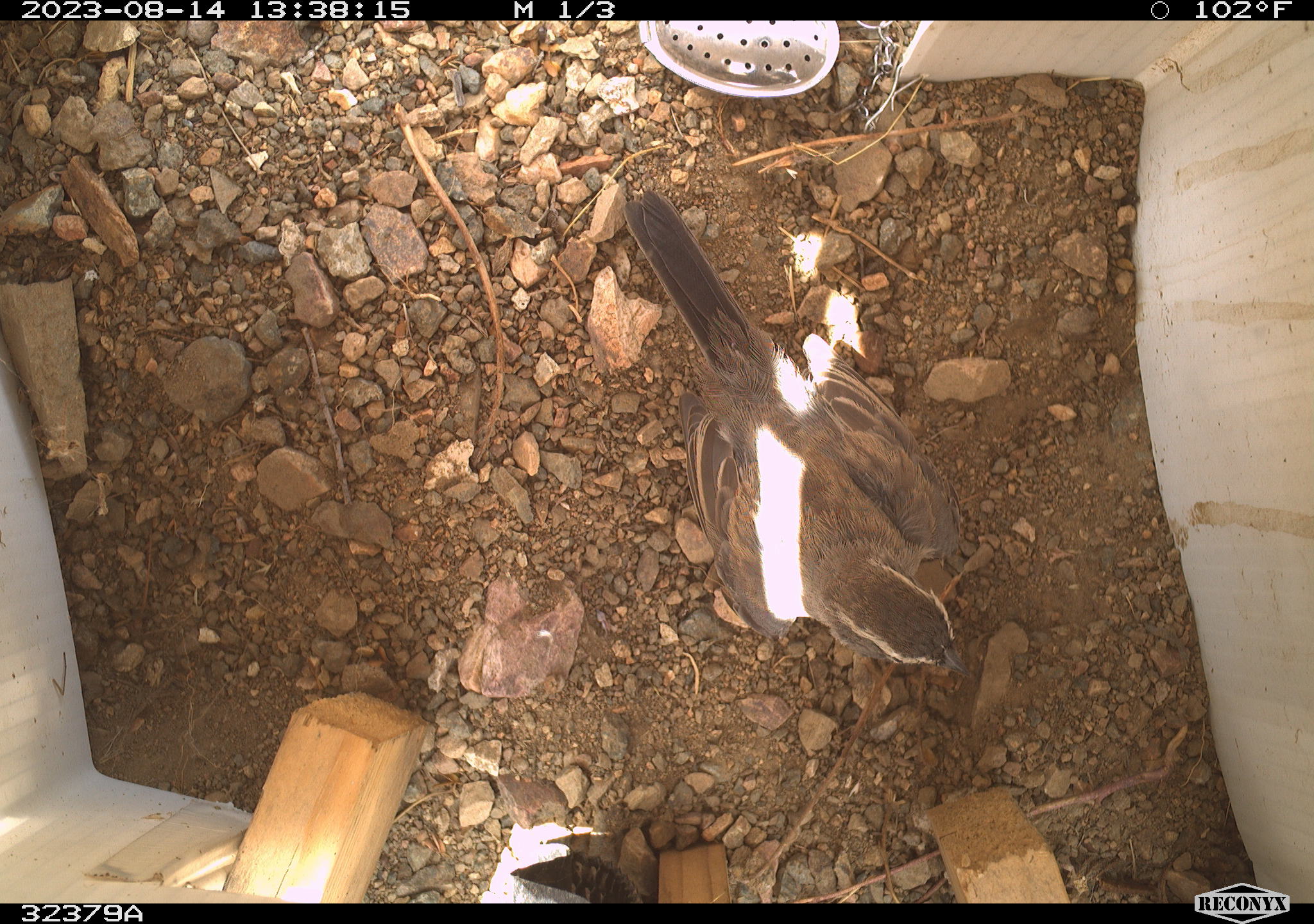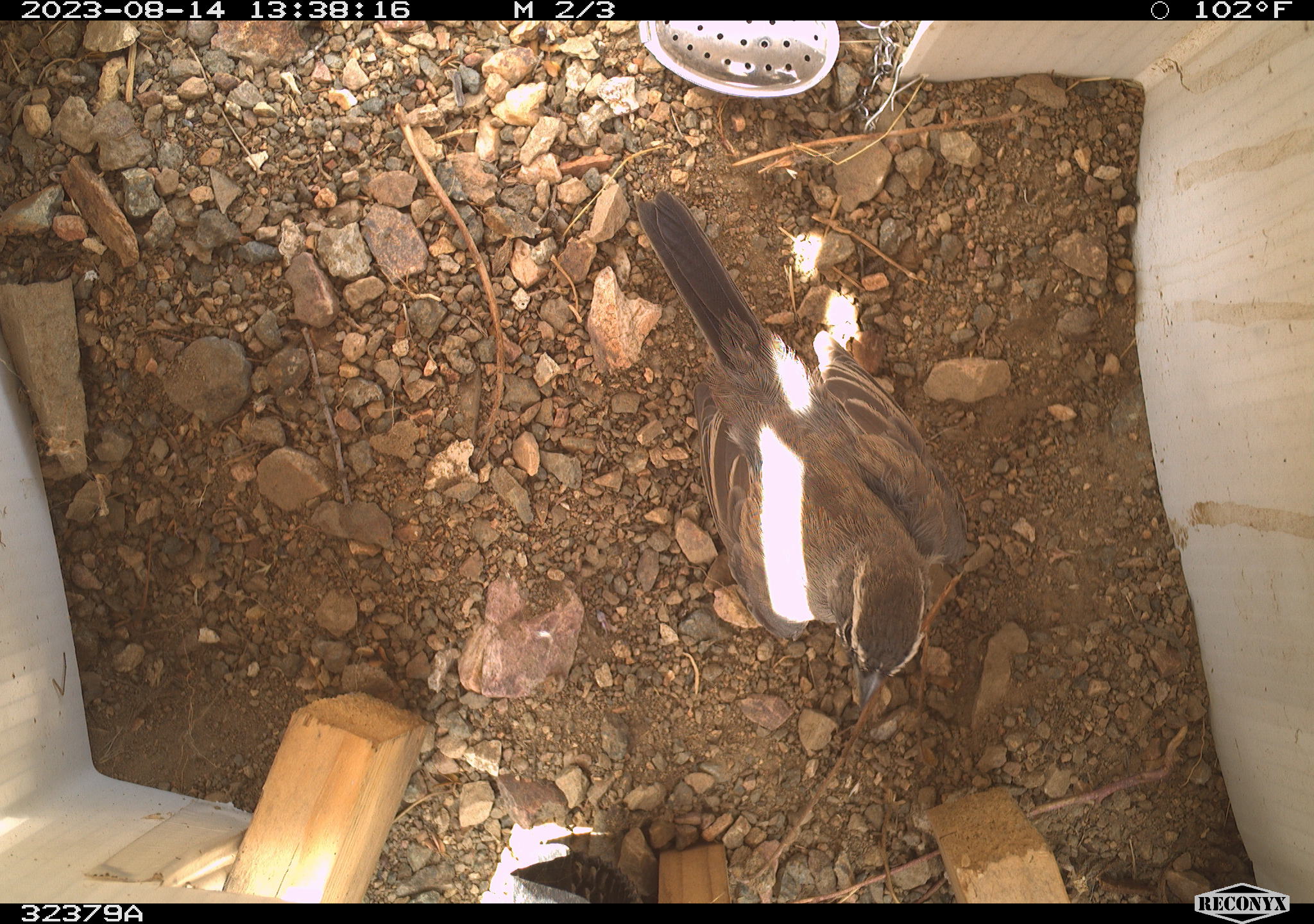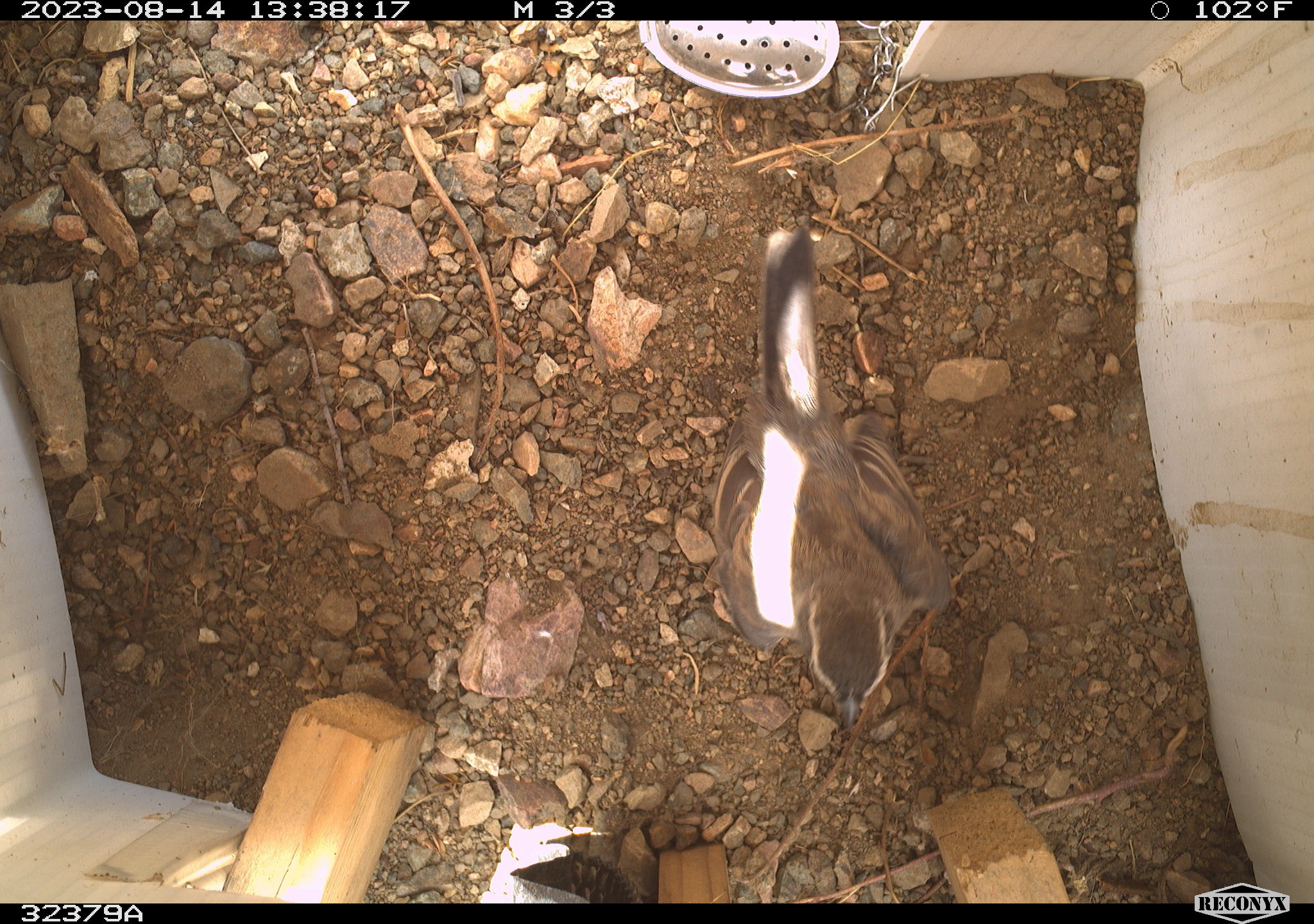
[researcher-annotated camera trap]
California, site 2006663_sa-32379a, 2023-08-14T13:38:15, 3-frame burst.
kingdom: Animalia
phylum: Chordata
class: Aves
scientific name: Aves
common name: bird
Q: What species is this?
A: Bird (Aves).